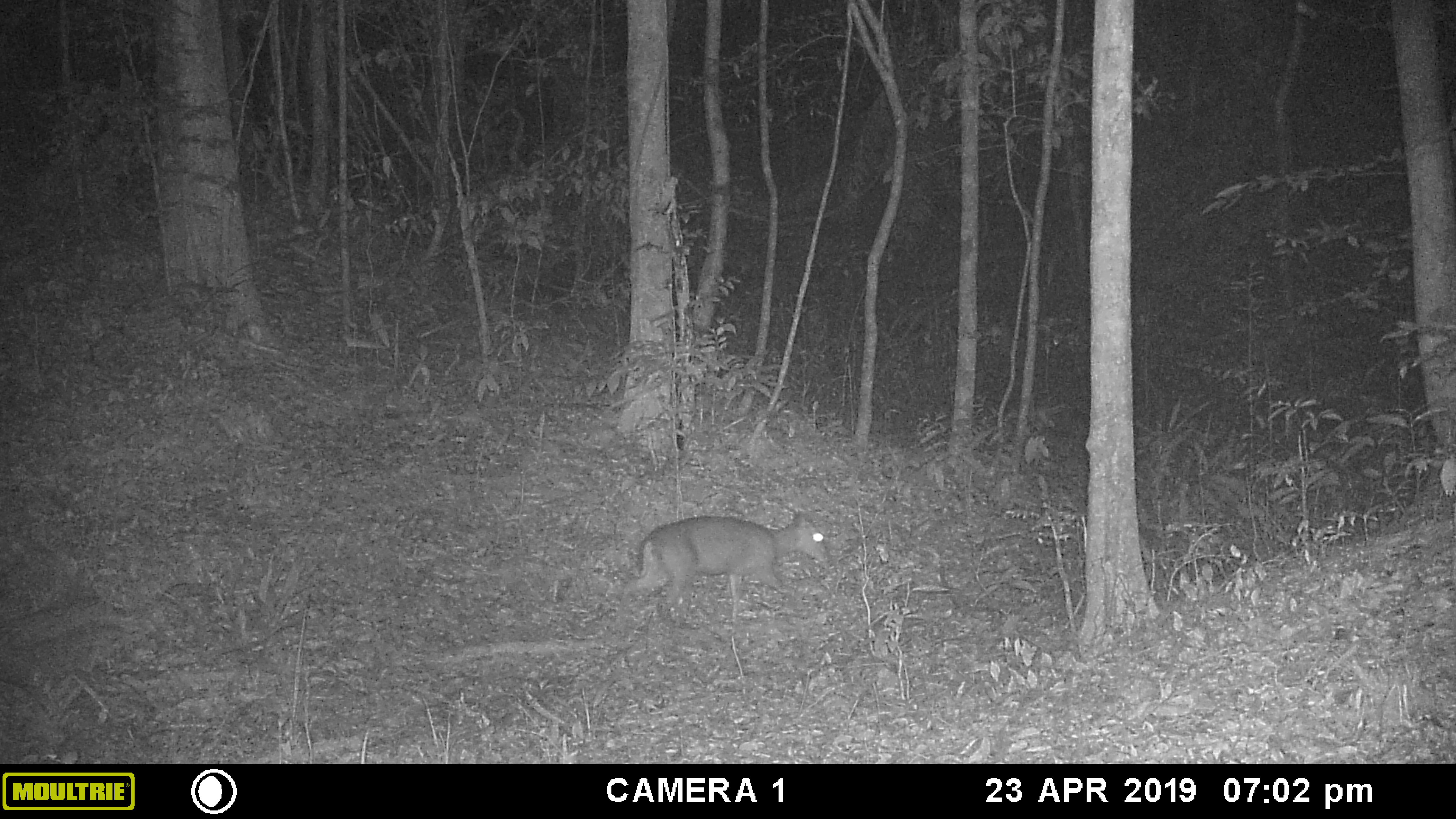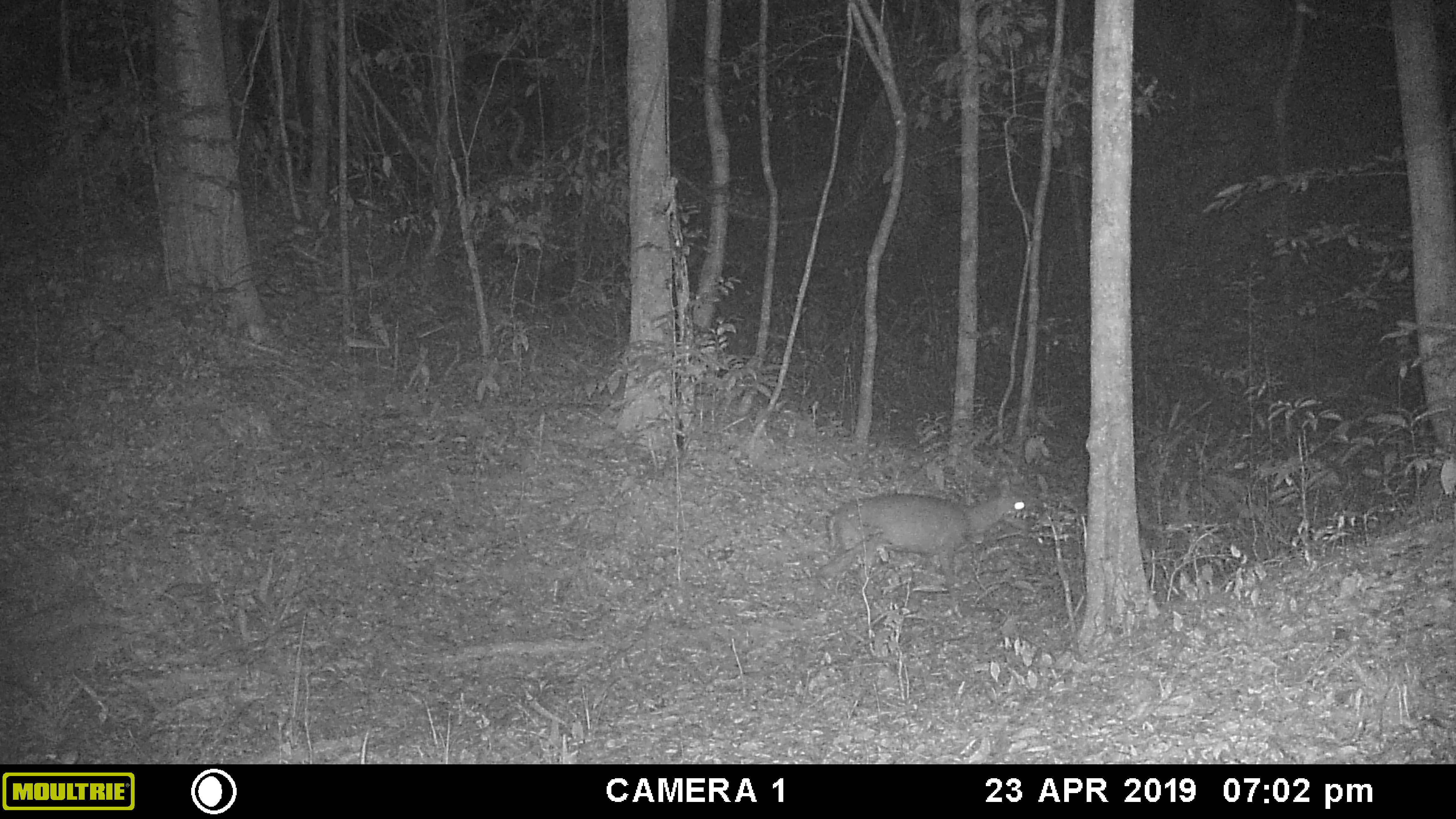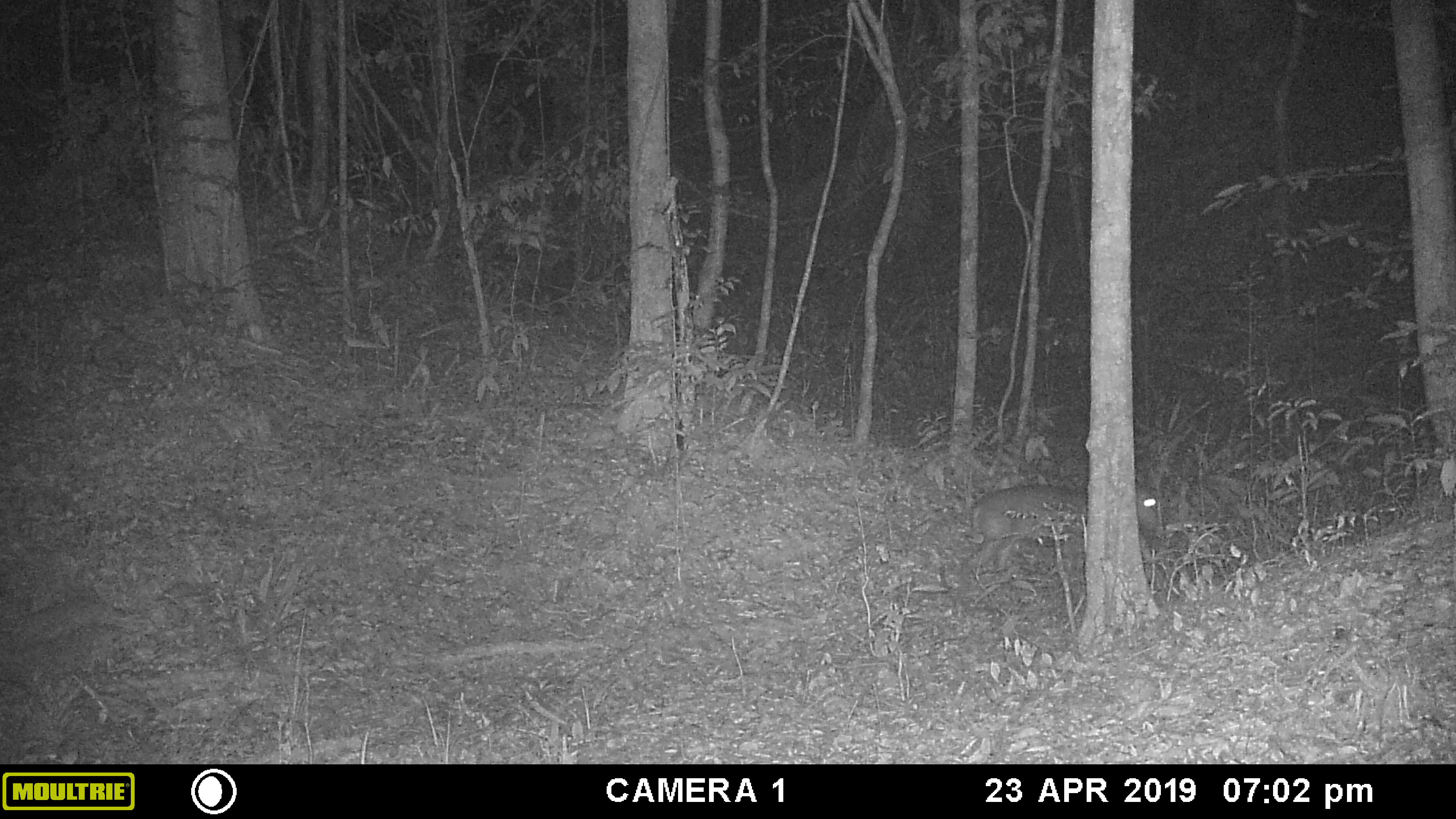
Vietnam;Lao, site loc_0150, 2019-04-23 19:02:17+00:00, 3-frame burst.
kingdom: Animalia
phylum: Chordata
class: Mammalia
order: Artiodactyla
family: Cervidae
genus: Muntiacus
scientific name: Muntiacus rooseveltorum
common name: roosevelt's muntjac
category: roosevelts muntjac group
Roosevelts muntjac group (roosevelt's muntjac) (Muntiacus rooseveltorum). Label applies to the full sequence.